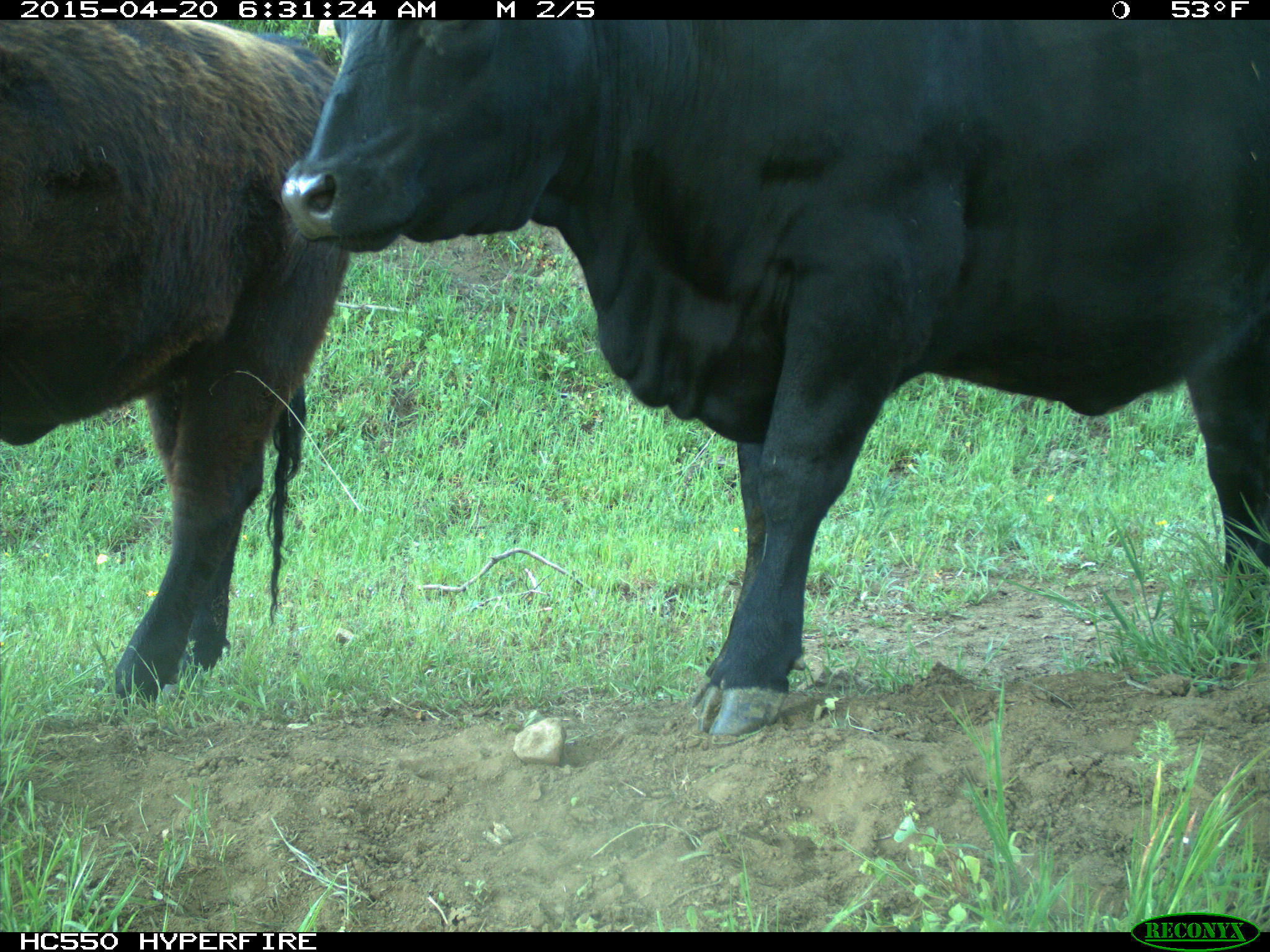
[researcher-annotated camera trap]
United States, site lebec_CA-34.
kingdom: Animalia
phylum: Chordata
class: Mammalia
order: Artiodactyla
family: Bovidae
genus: Bos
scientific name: Bos taurus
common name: domestic cow